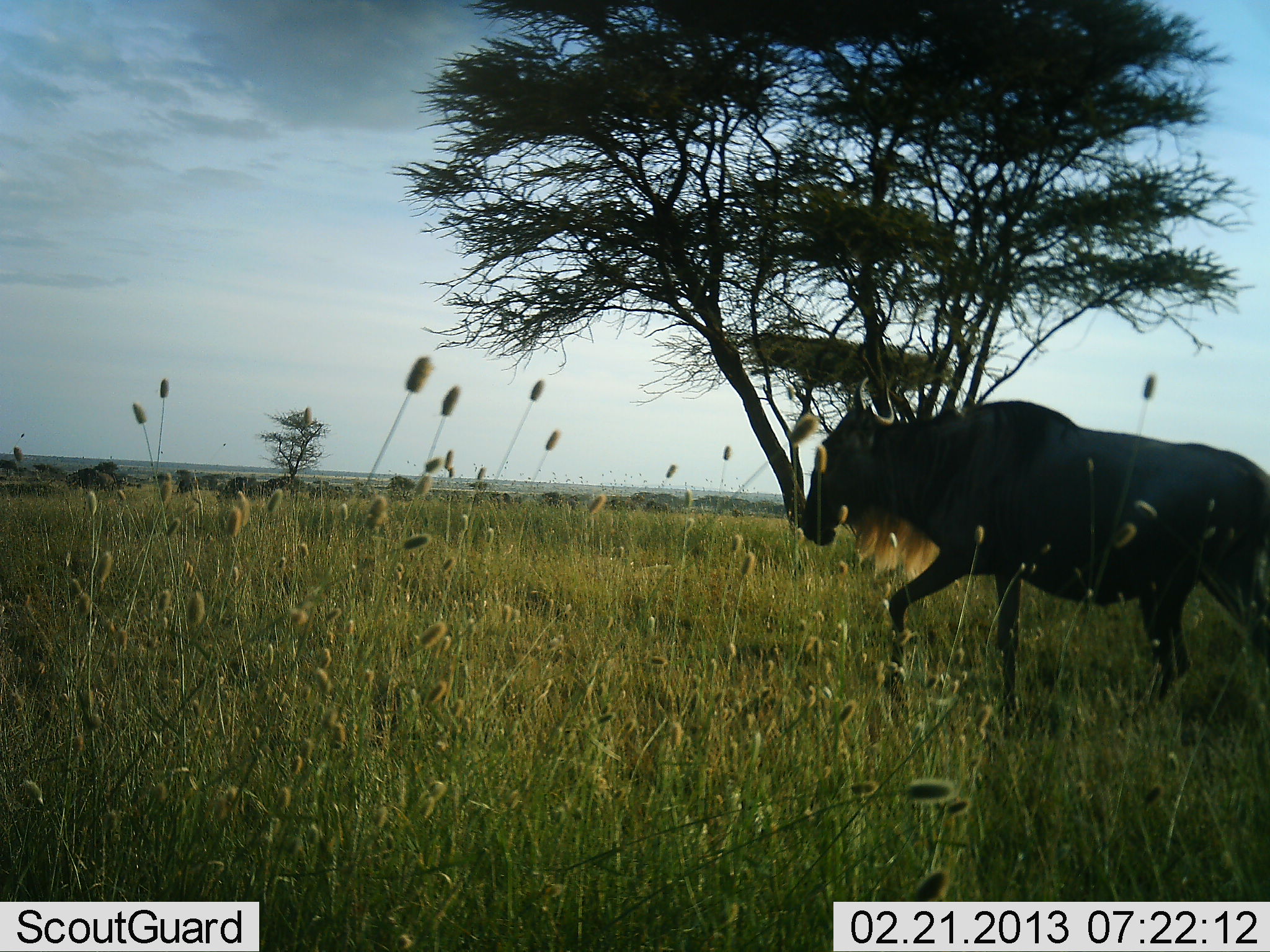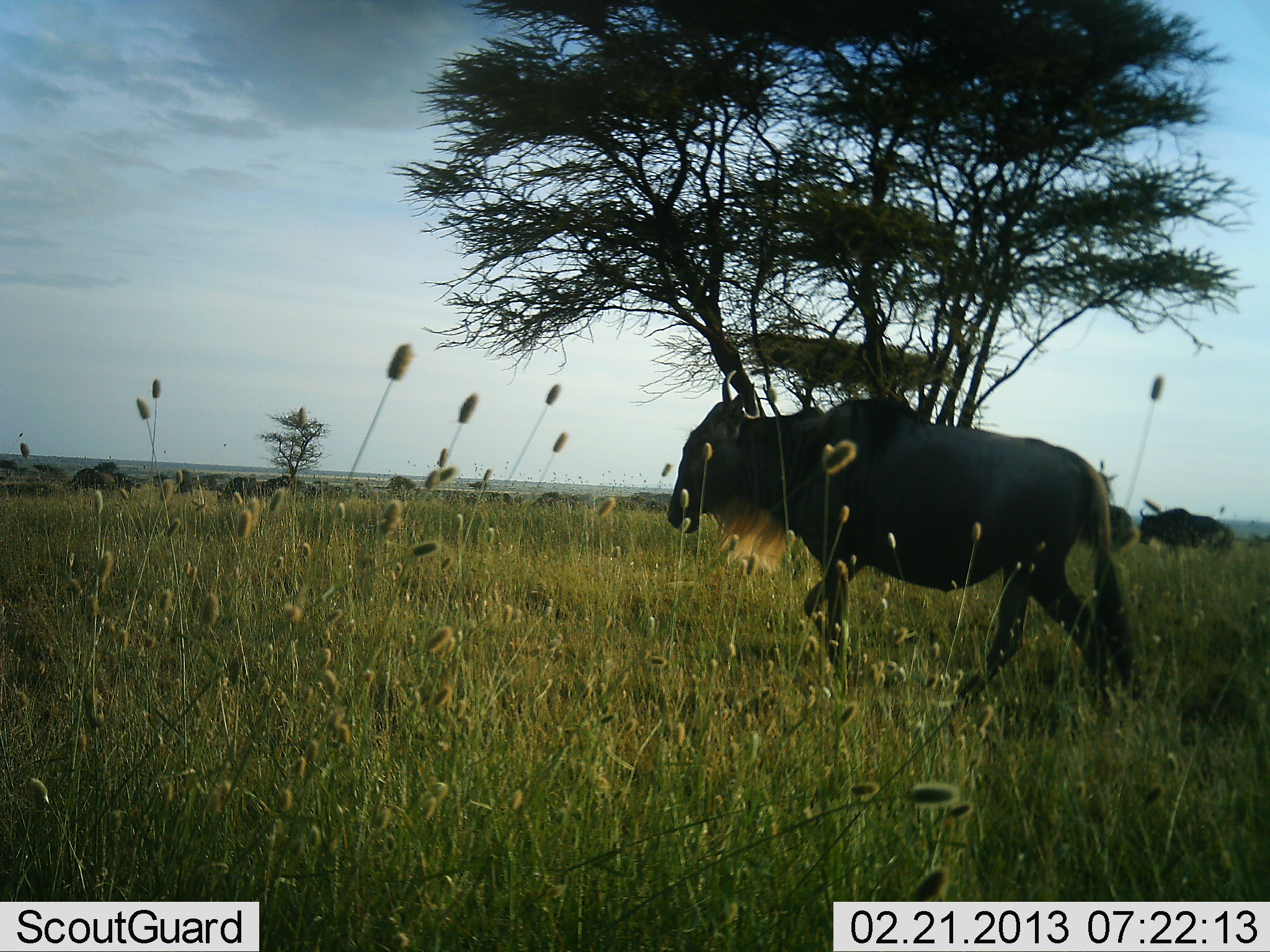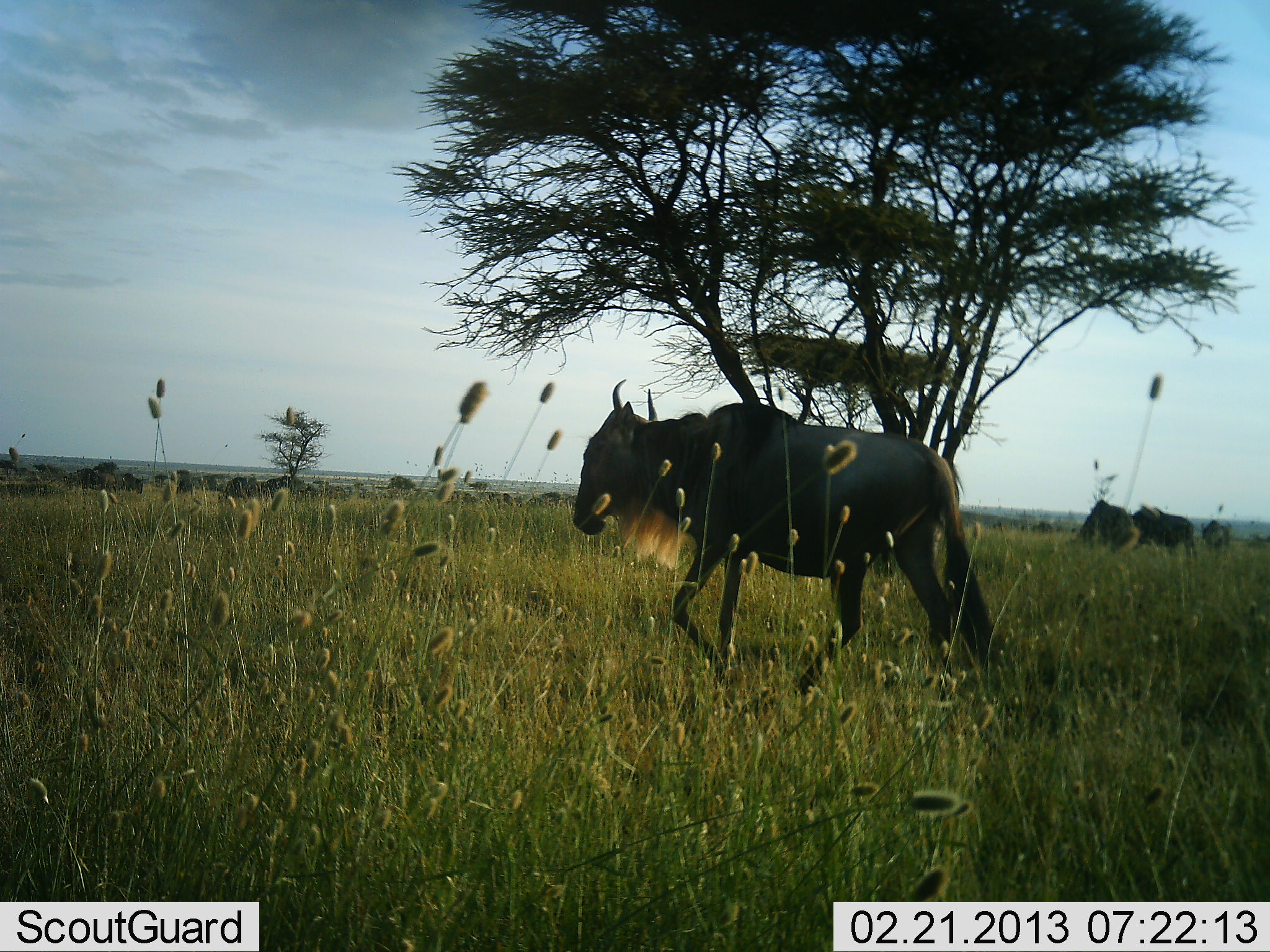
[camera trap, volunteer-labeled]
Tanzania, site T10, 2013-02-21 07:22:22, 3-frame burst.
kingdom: Animalia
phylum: Chordata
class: Mammalia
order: Artiodactyla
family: Bovidae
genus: Connochaetes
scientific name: Connochaetes taurinus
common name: blue wildebeest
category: wildebeest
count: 3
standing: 28%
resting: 3%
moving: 97%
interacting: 3%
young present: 0%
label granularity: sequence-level